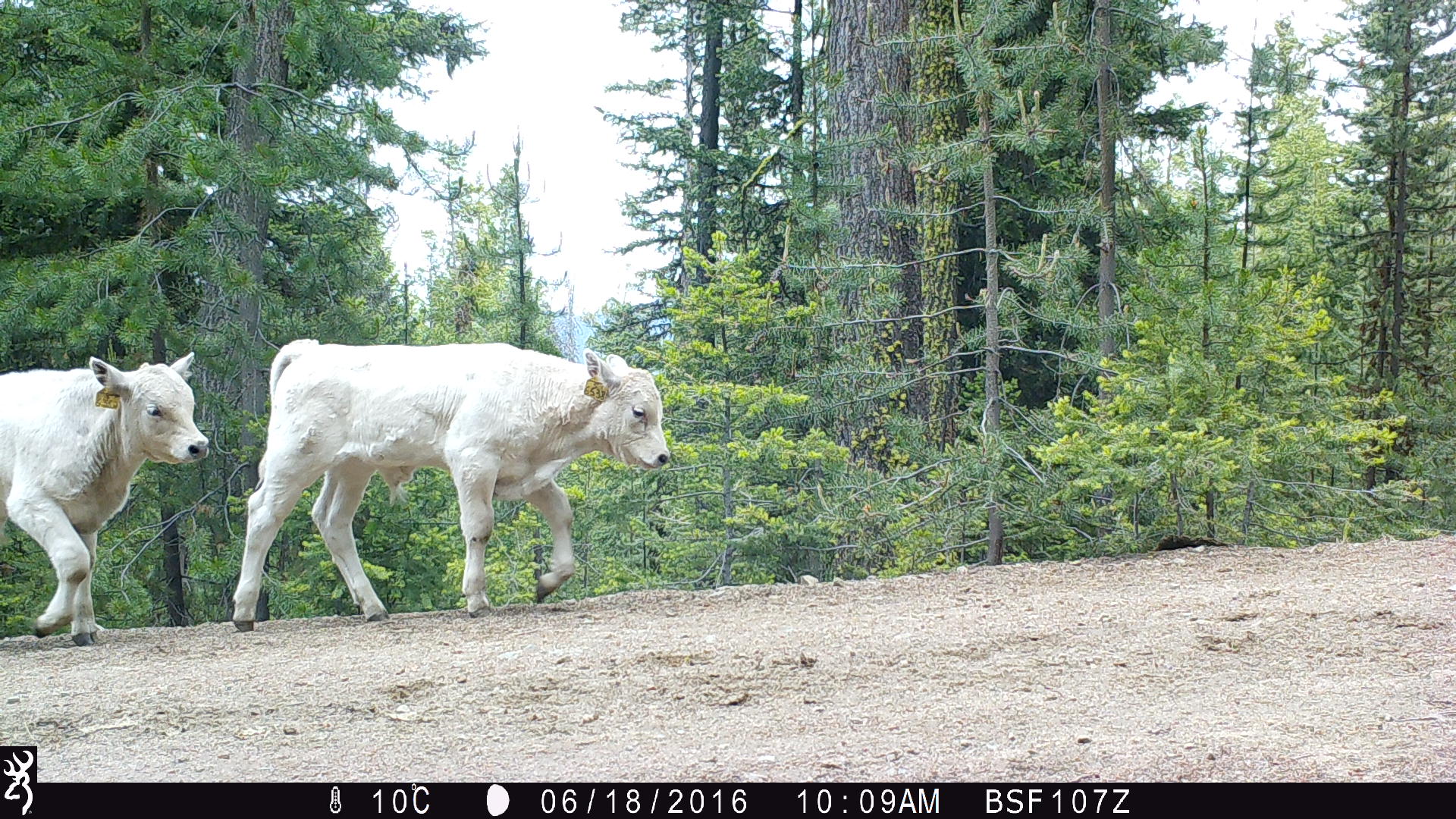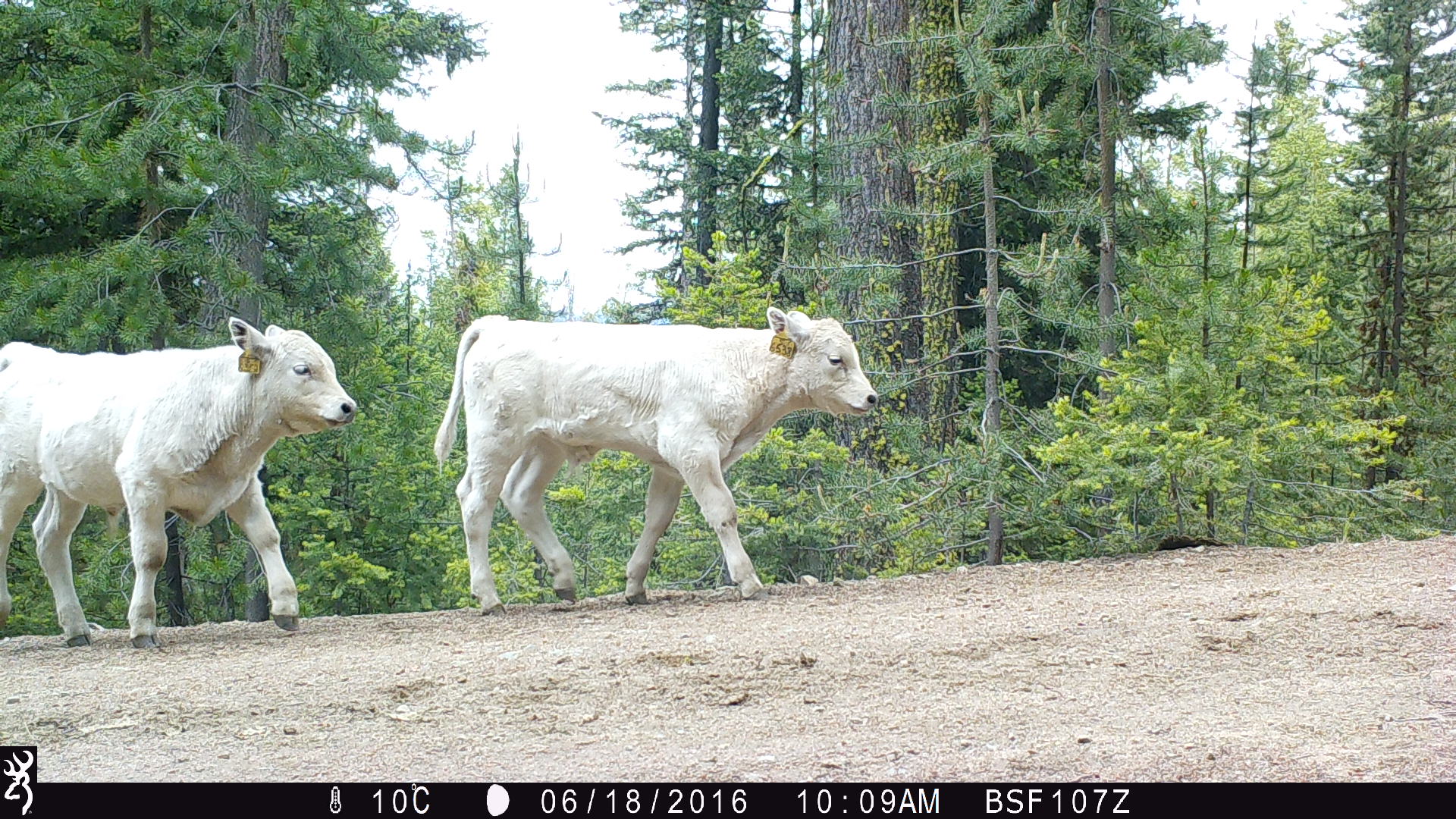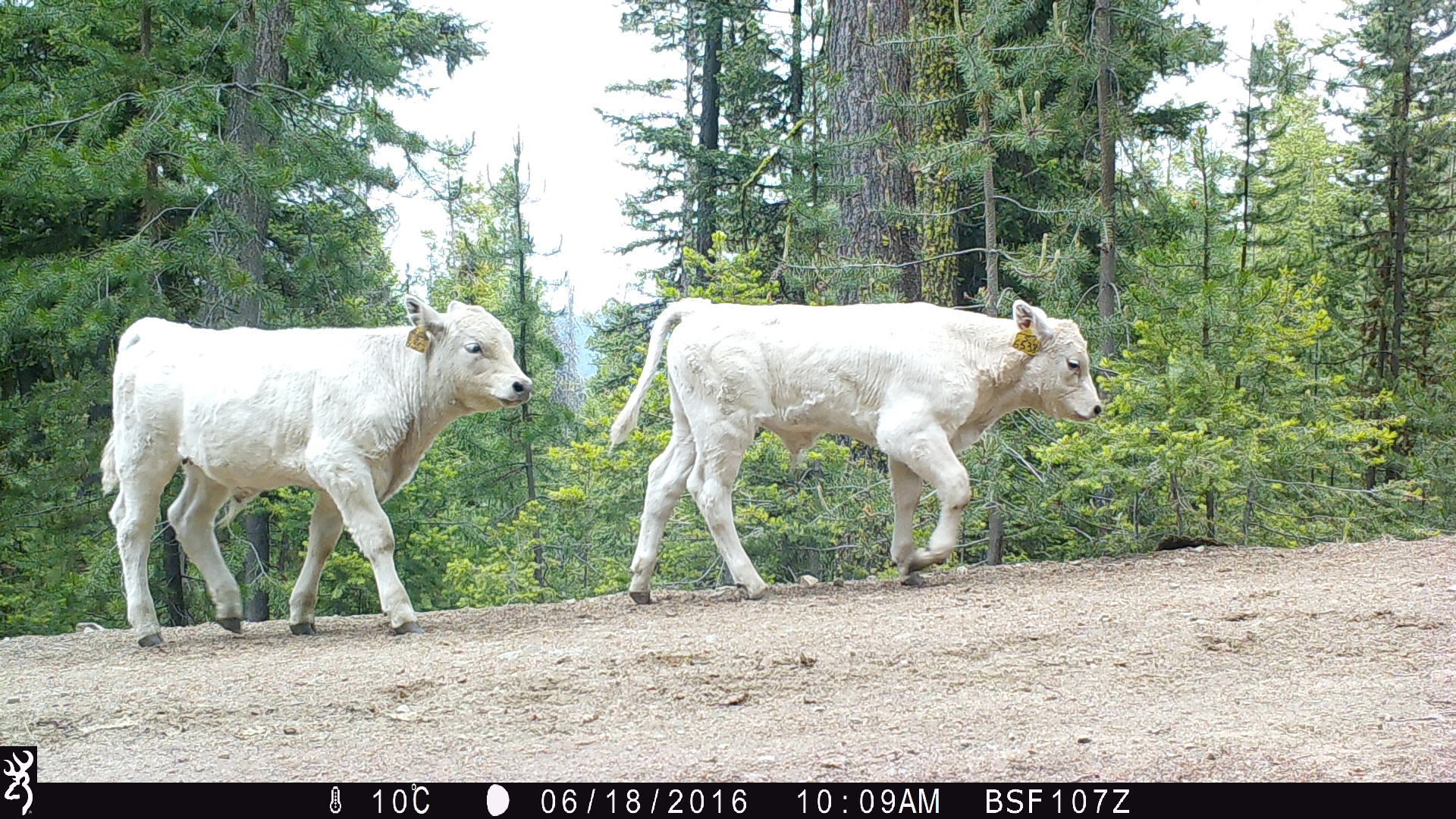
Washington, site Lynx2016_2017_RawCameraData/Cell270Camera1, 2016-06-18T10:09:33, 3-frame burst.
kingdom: Animalia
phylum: Chordata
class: Mammalia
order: Artiodactyla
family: Bovidae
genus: Bos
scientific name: Bos taurus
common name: domestic cattle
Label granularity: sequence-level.